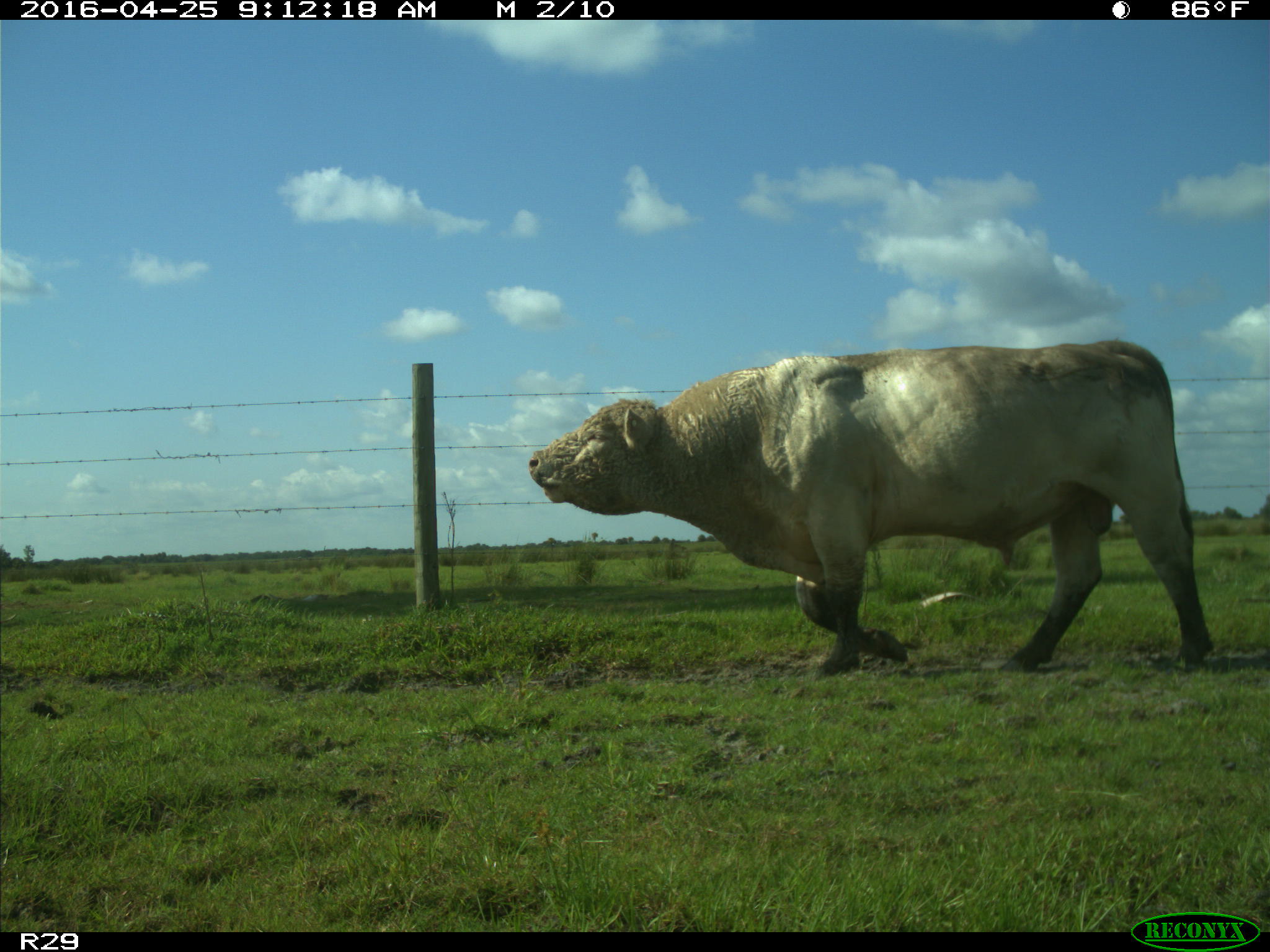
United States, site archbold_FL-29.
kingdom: Animalia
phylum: Chordata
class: Mammalia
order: Artiodactyla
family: Bovidae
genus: Bos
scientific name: Bos taurus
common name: domestic cow